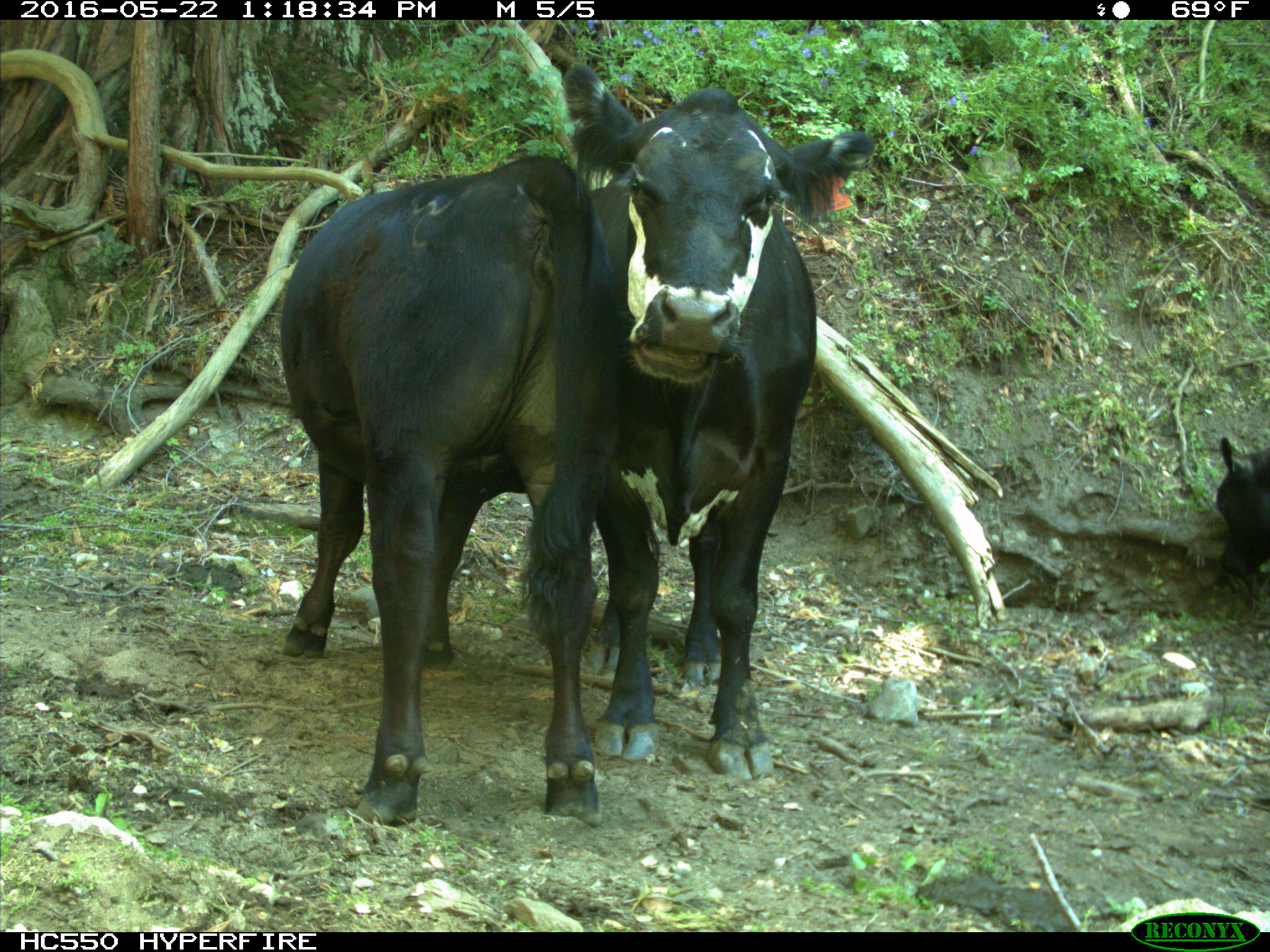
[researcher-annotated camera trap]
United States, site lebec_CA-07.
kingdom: Animalia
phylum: Chordata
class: Mammalia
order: Artiodactyla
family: Bovidae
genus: Bos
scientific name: Bos taurus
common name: domestic cow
Bos taurus (domestic cow).